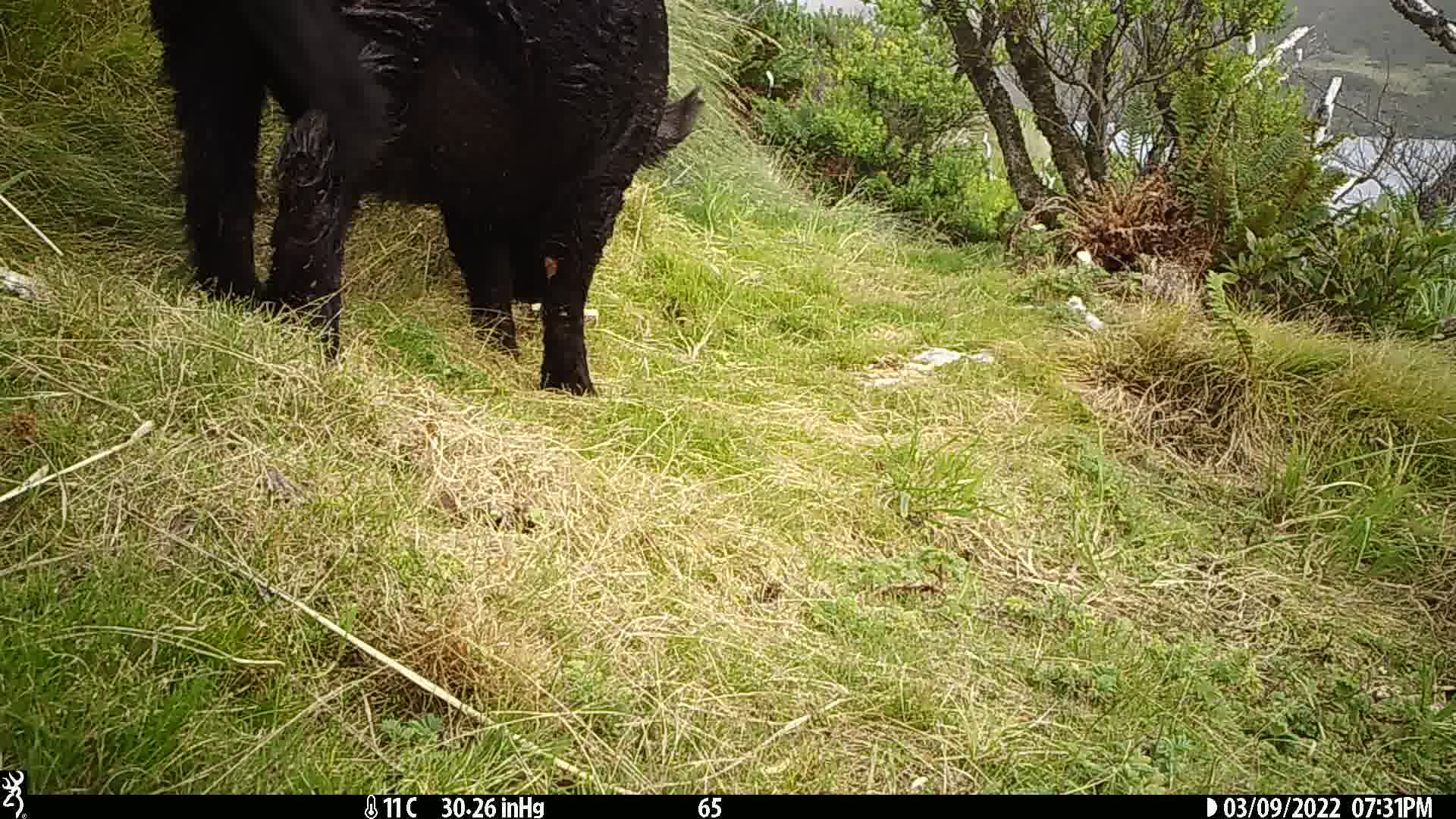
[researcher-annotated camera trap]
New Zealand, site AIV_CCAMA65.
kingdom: Animalia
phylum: Chordata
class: Mammalia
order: Artiodactyla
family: Suidae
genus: Sus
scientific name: Sus scrofa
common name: pig